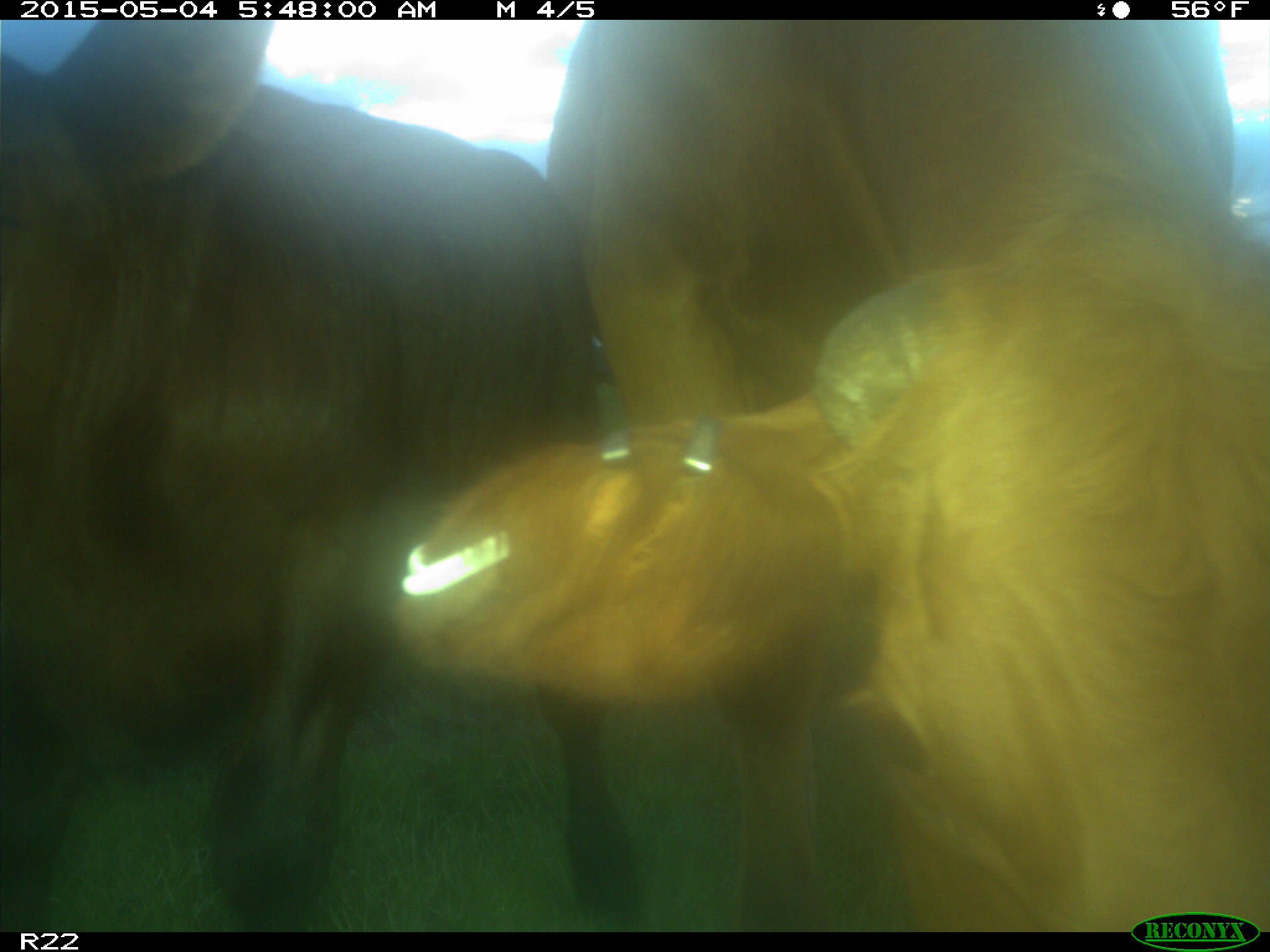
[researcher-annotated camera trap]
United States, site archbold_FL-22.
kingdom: Animalia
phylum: Chordata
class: Mammalia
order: Artiodactyla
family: Bovidae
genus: Bos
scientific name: Bos taurus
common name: domestic cow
Bos taurus (domestic cow).